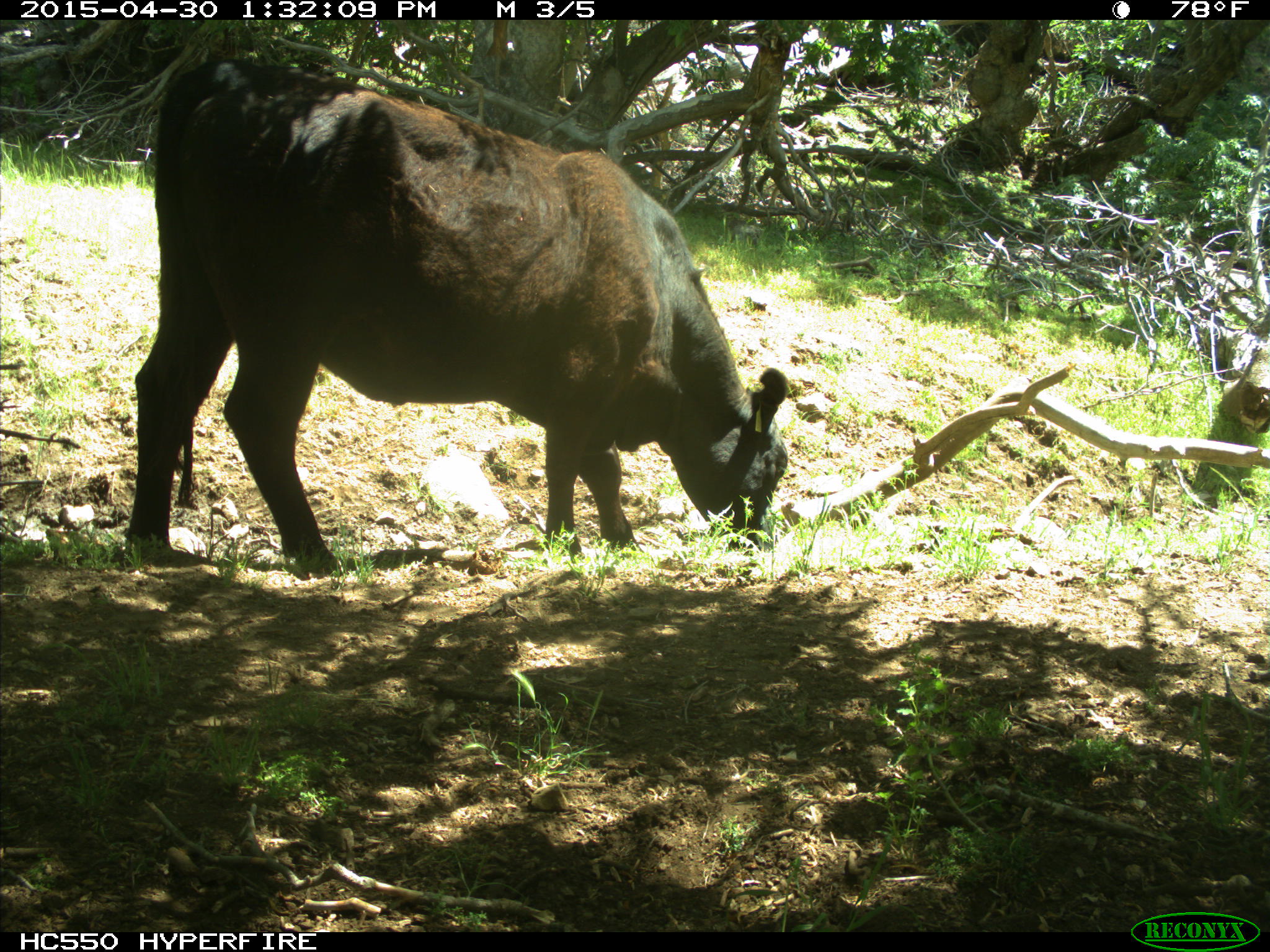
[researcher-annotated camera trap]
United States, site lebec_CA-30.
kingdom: Animalia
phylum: Chordata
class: Mammalia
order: Artiodactyla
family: Bovidae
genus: Bos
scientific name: Bos taurus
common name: domestic cow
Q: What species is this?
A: Bos taurus (domestic cow).